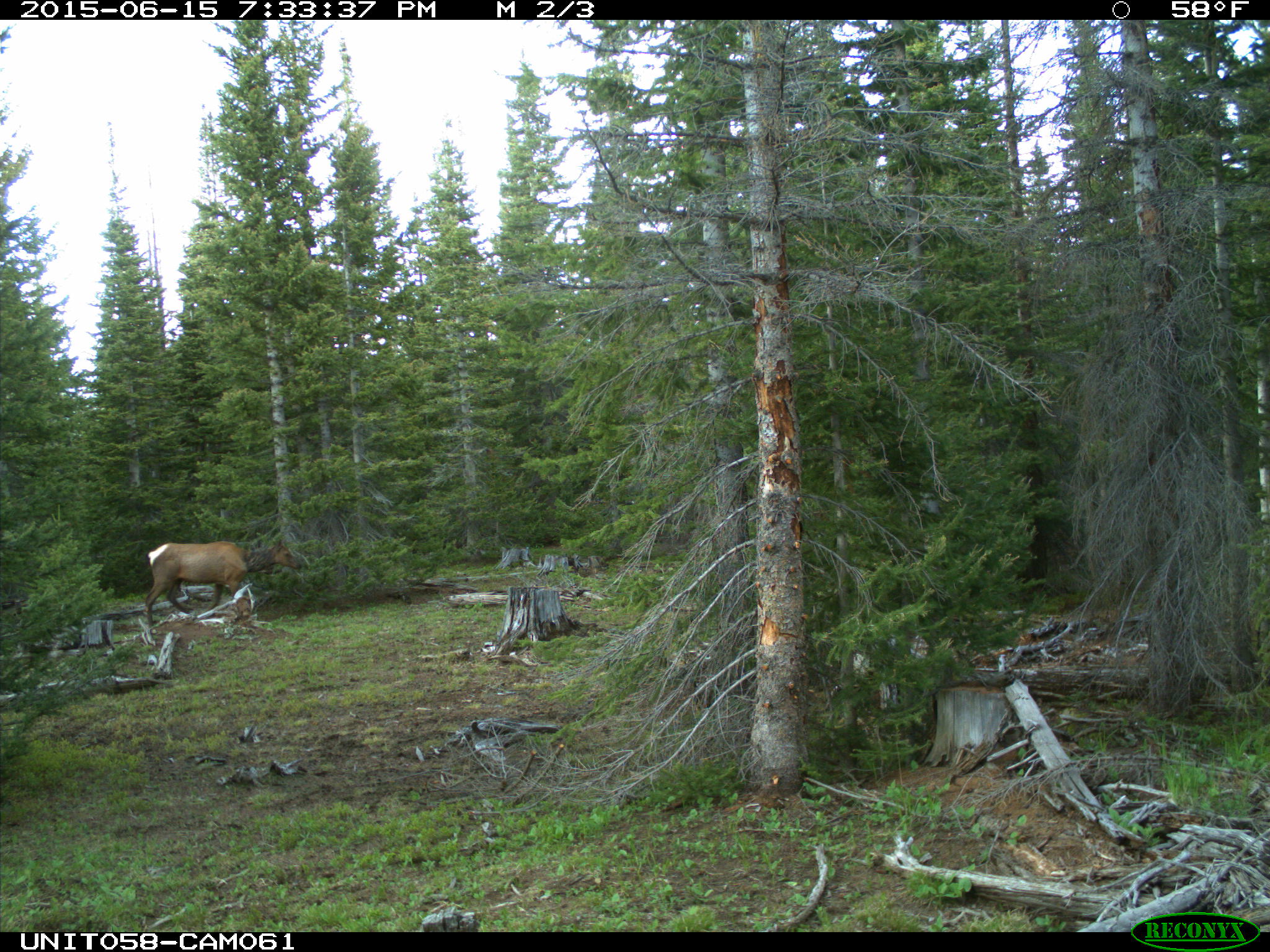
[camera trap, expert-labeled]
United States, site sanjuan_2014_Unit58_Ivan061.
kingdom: Animalia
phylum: Chordata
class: Mammalia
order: Artiodactyla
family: Cervidae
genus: Cervus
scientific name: Cervus elaphus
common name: red deer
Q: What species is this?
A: Cervus elaphus (red deer).